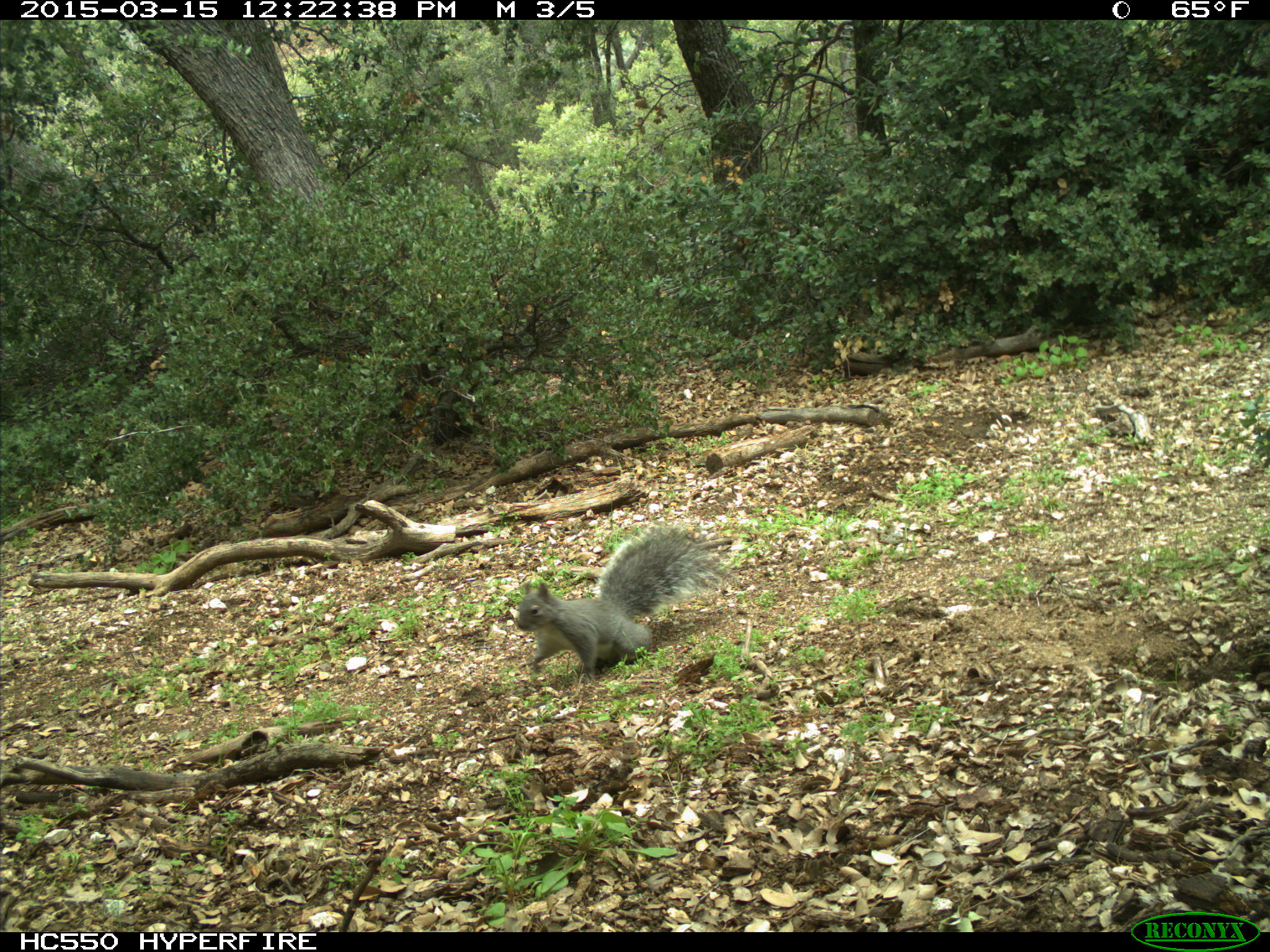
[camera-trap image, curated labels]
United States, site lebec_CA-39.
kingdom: Animalia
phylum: Chordata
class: Mammalia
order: Rodentia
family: Sciuridae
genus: Sciurus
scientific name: Sciurus carolinensis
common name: eastern gray squirrel